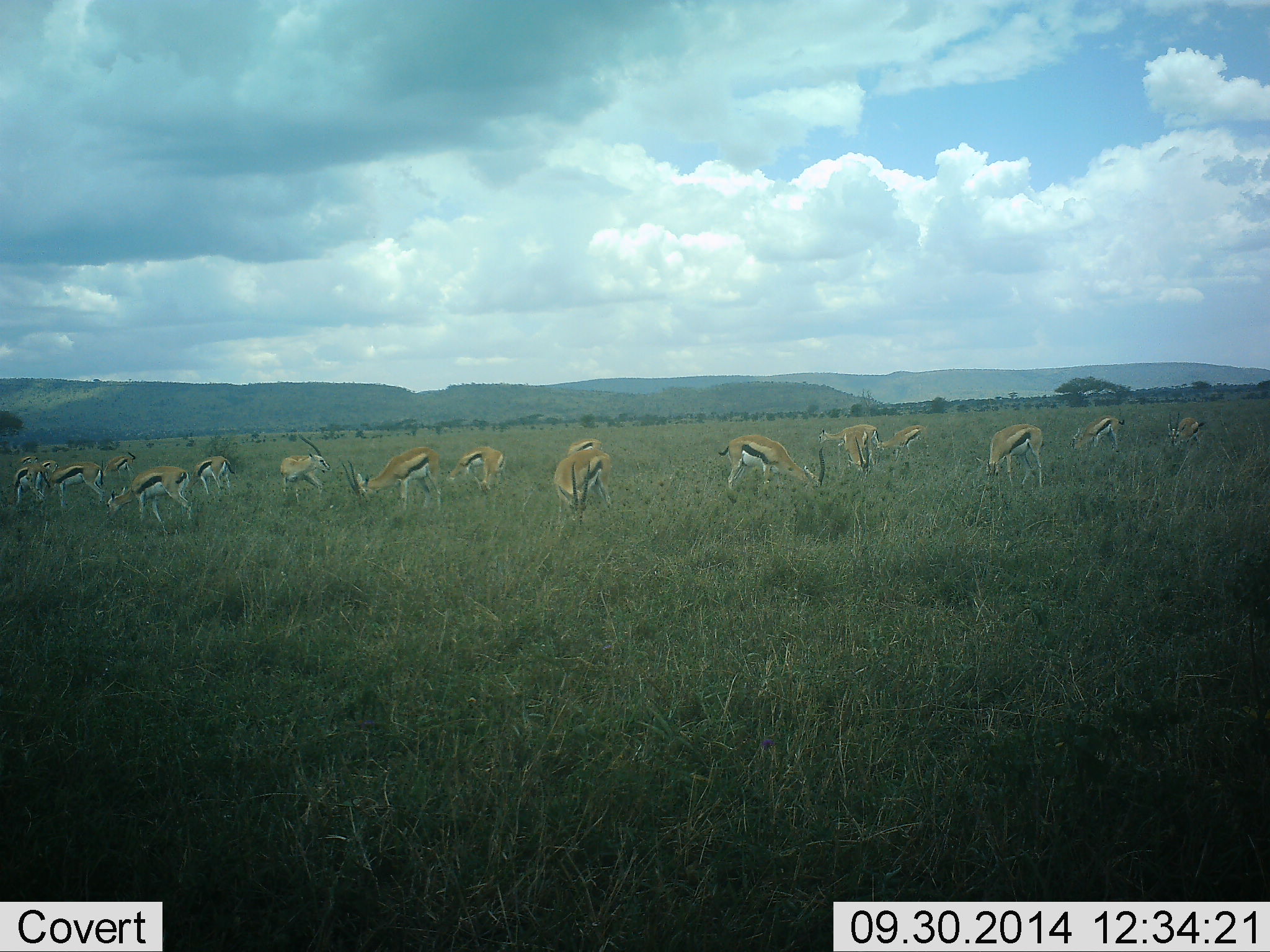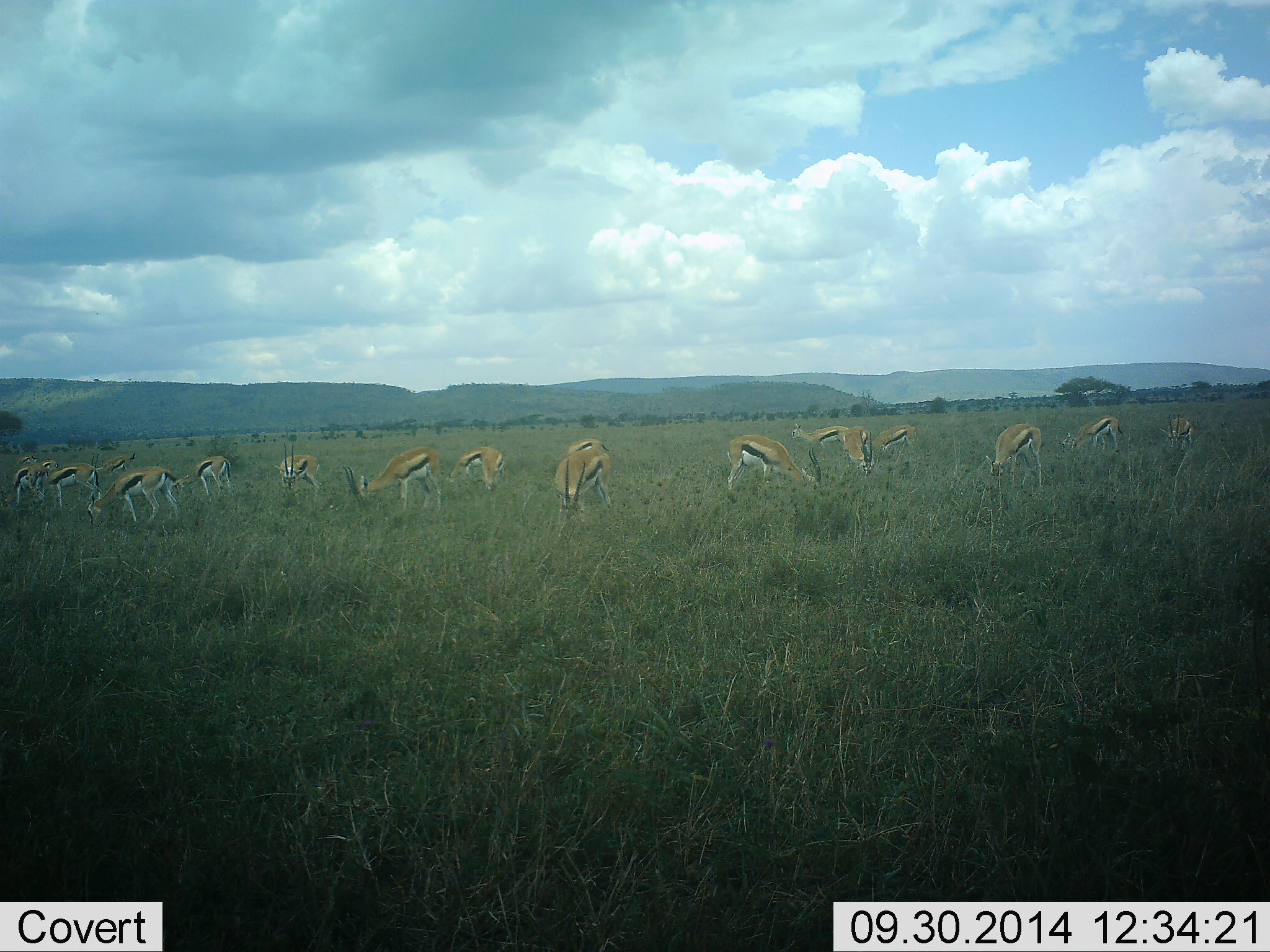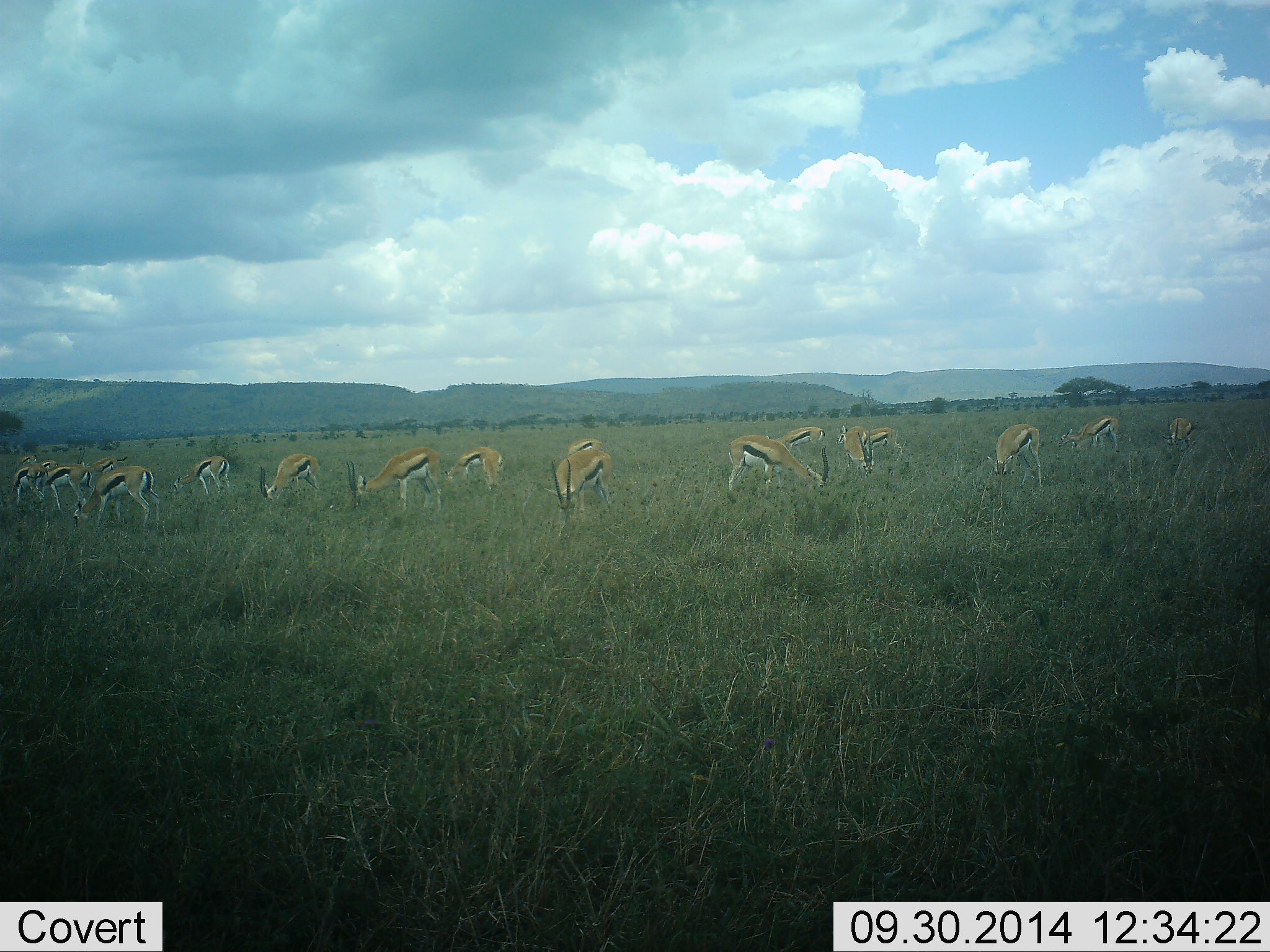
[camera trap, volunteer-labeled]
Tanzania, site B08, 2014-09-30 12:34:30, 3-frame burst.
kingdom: Animalia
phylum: Chordata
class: Mammalia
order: Artiodactyla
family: Bovidae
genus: Eudorcas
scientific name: Eudorcas thomsonii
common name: thomson's gazelle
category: gazellethomsons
Gazellethomsons (thomson's gazelle) (Eudorcas thomsonii), count 11-50. Behavior (volunteer vote fractions): standing 30%, resting 0%, moving 0%, interacting 0%. Young present (vote fraction): 0%. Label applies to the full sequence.